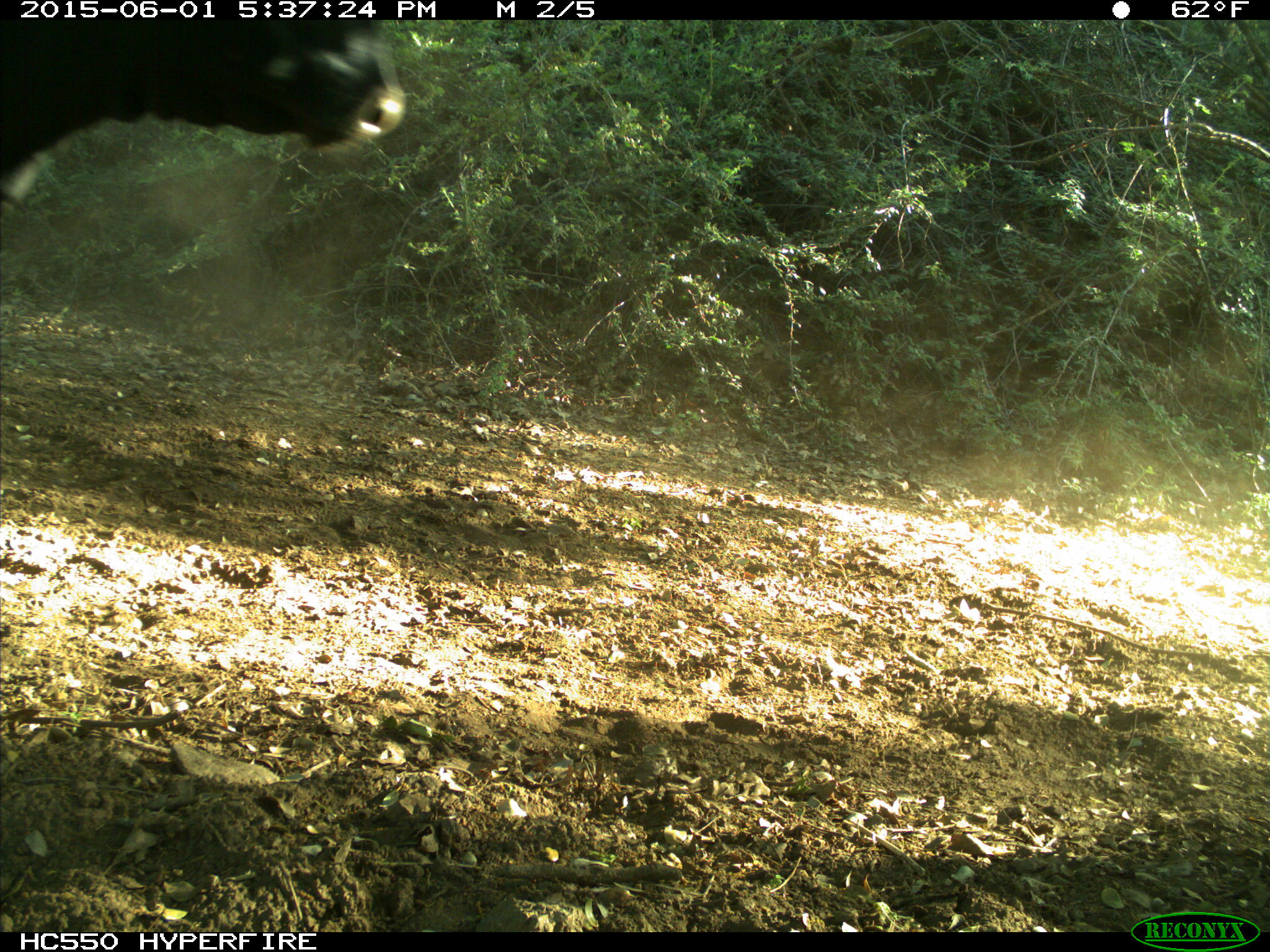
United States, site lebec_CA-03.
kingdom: Animalia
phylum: Chordata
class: Mammalia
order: Artiodactyla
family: Bovidae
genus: Bos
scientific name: Bos taurus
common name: domestic cow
Bos taurus (domestic cow).